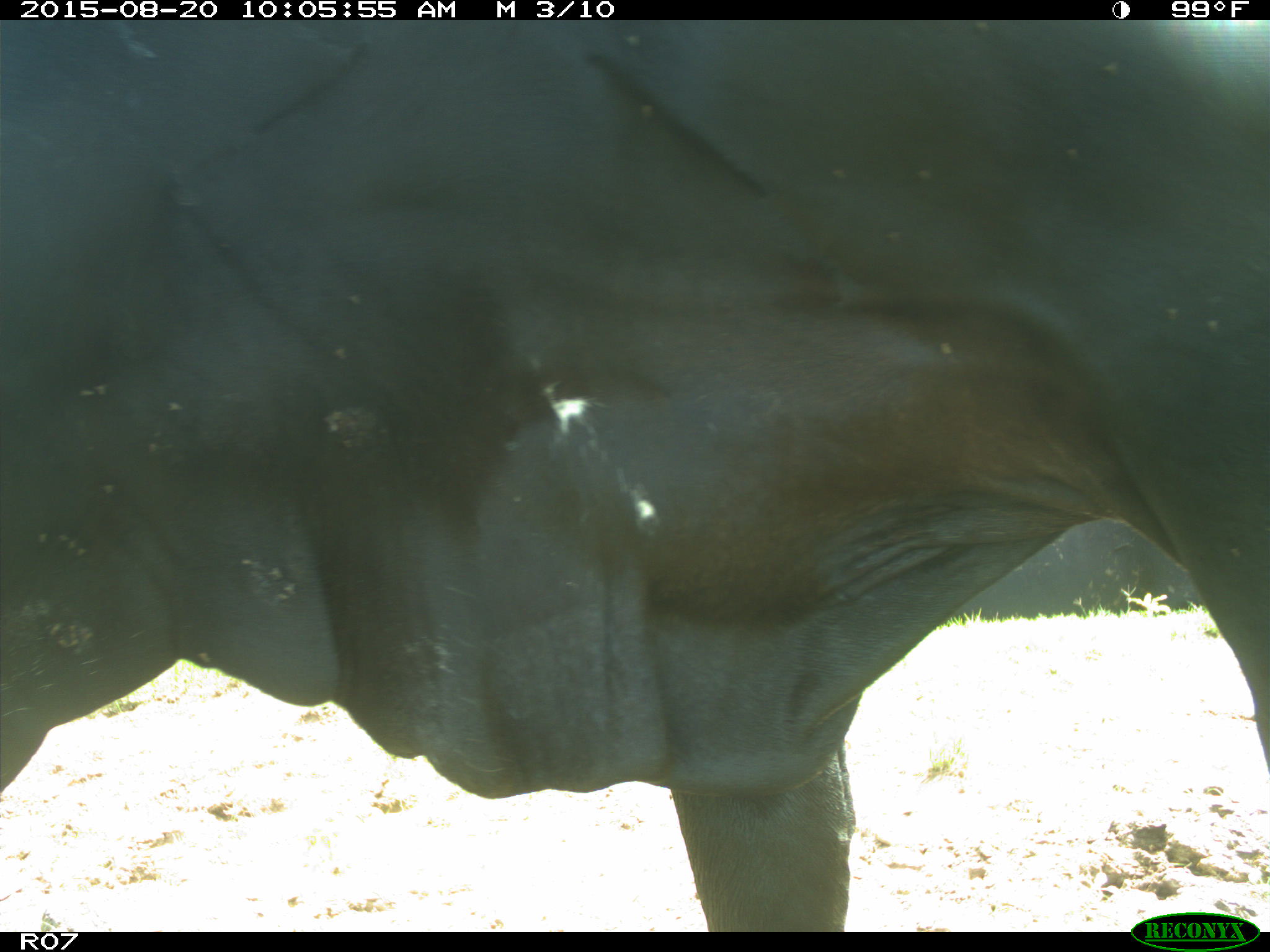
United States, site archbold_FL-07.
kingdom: Animalia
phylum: Chordata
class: Mammalia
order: Artiodactyla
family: Bovidae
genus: Bos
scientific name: Bos taurus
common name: domestic cow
Bos taurus (domestic cow).